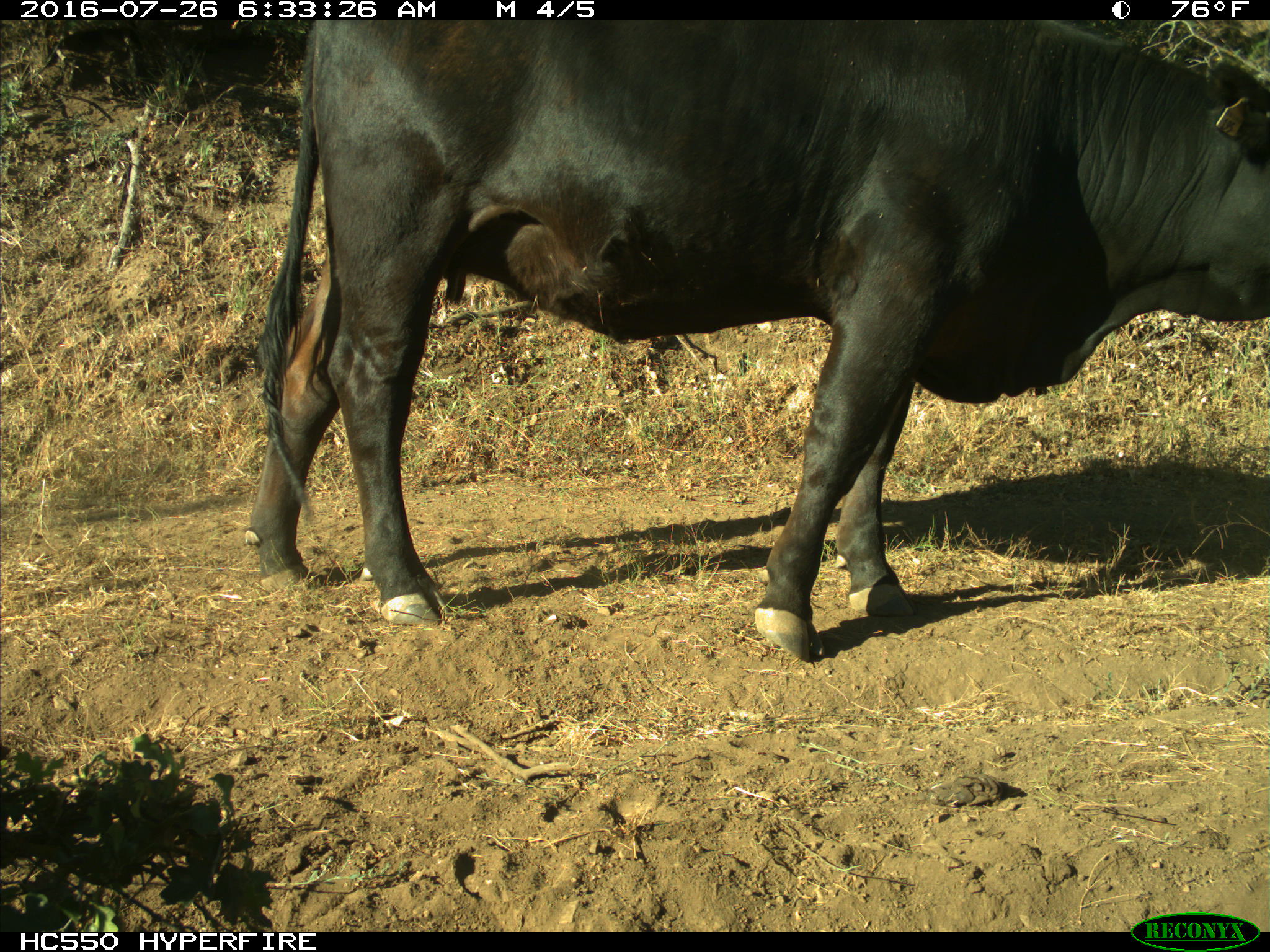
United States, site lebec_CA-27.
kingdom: Animalia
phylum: Chordata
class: Mammalia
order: Artiodactyla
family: Bovidae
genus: Bos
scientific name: Bos taurus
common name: domestic cow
Bos taurus (domestic cow).